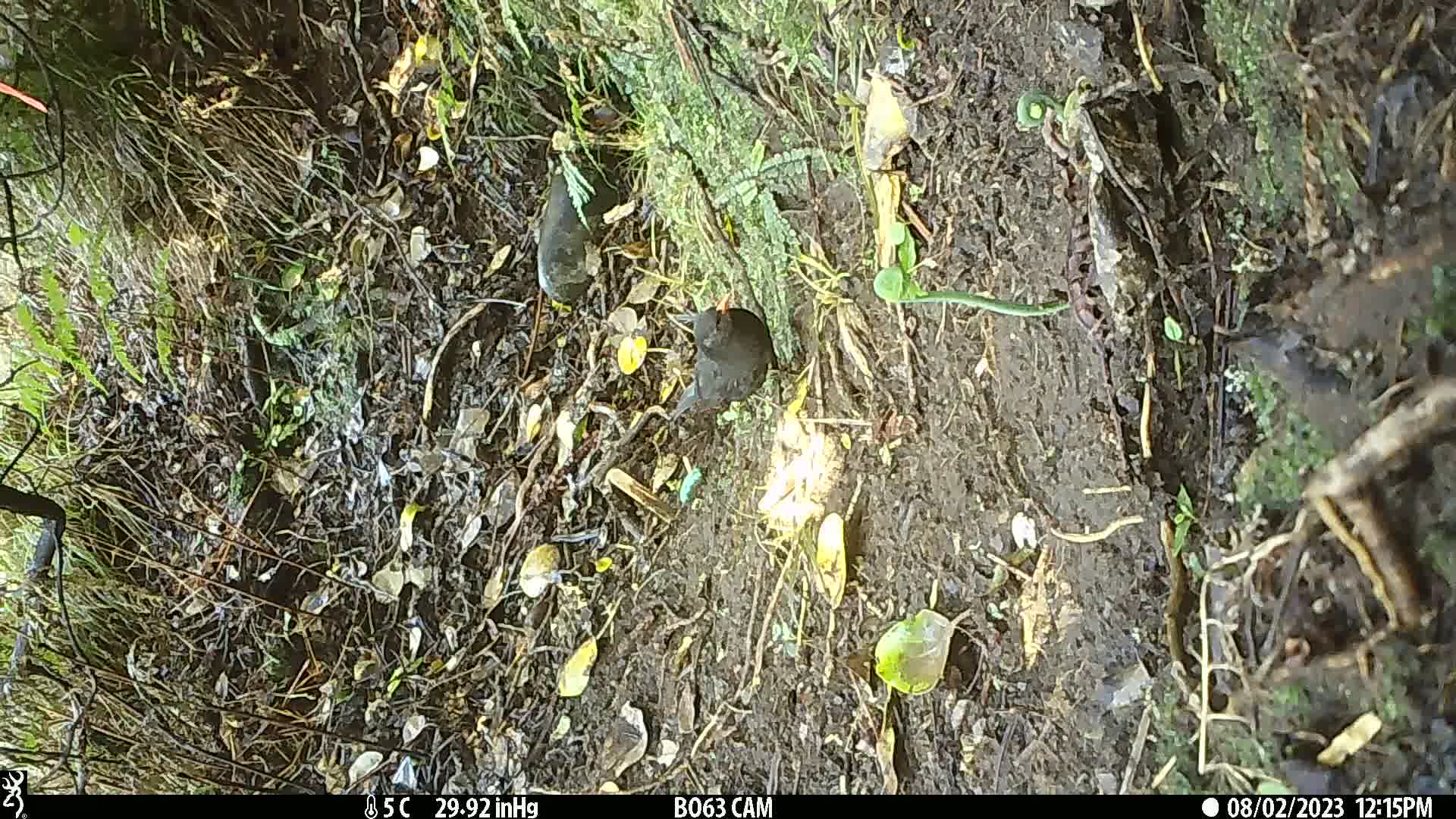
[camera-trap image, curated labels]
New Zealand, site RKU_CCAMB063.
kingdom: Animalia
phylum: Chordata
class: Aves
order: Passeriformes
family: Turdidae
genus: Turdus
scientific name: Turdus merula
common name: eurasian blackbird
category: blackbird